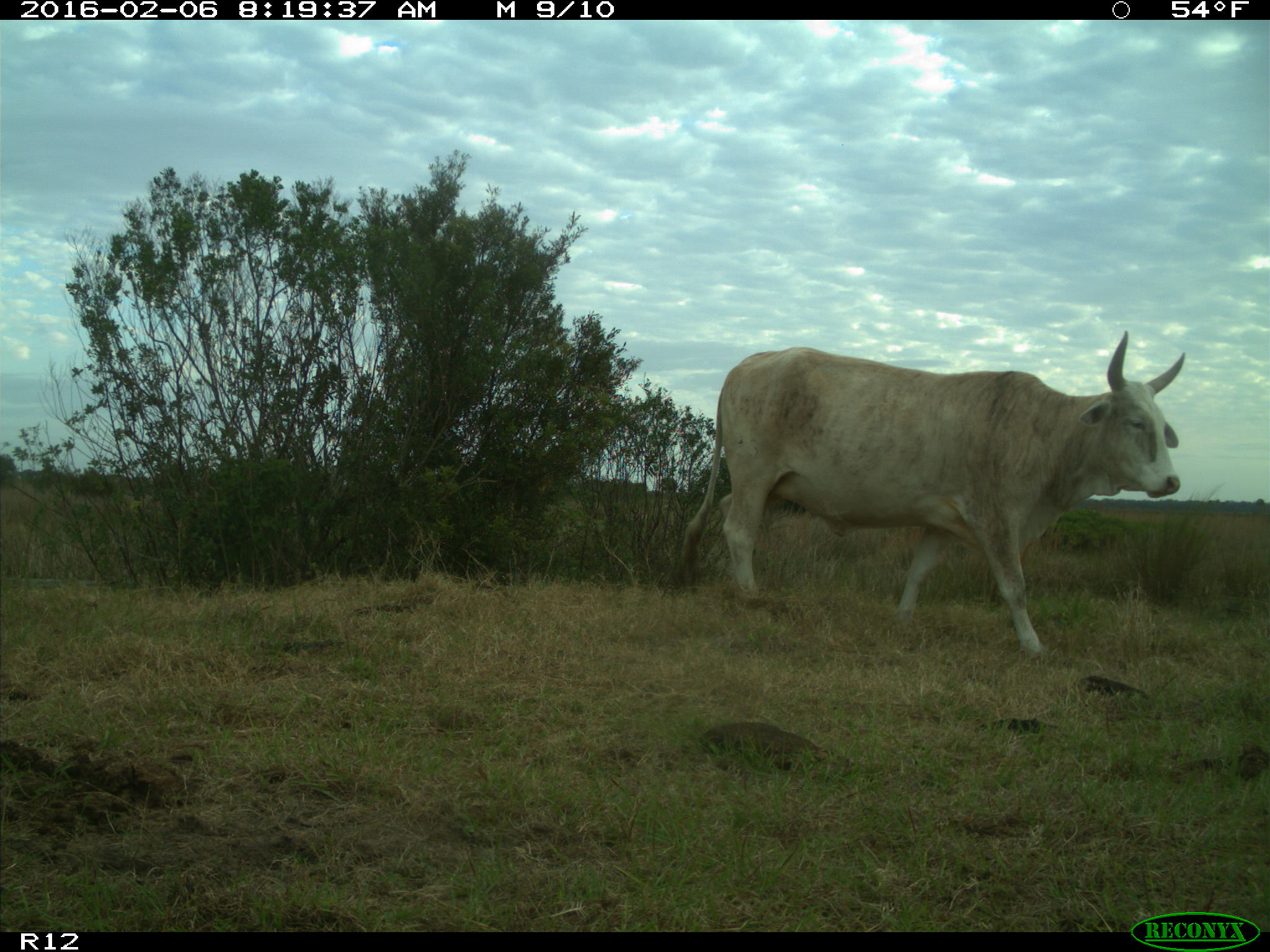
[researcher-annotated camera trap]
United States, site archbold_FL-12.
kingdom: Animalia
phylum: Chordata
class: Mammalia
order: Artiodactyla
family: Bovidae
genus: Bos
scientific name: Bos taurus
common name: domestic cow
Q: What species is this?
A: Bos taurus (domestic cow).